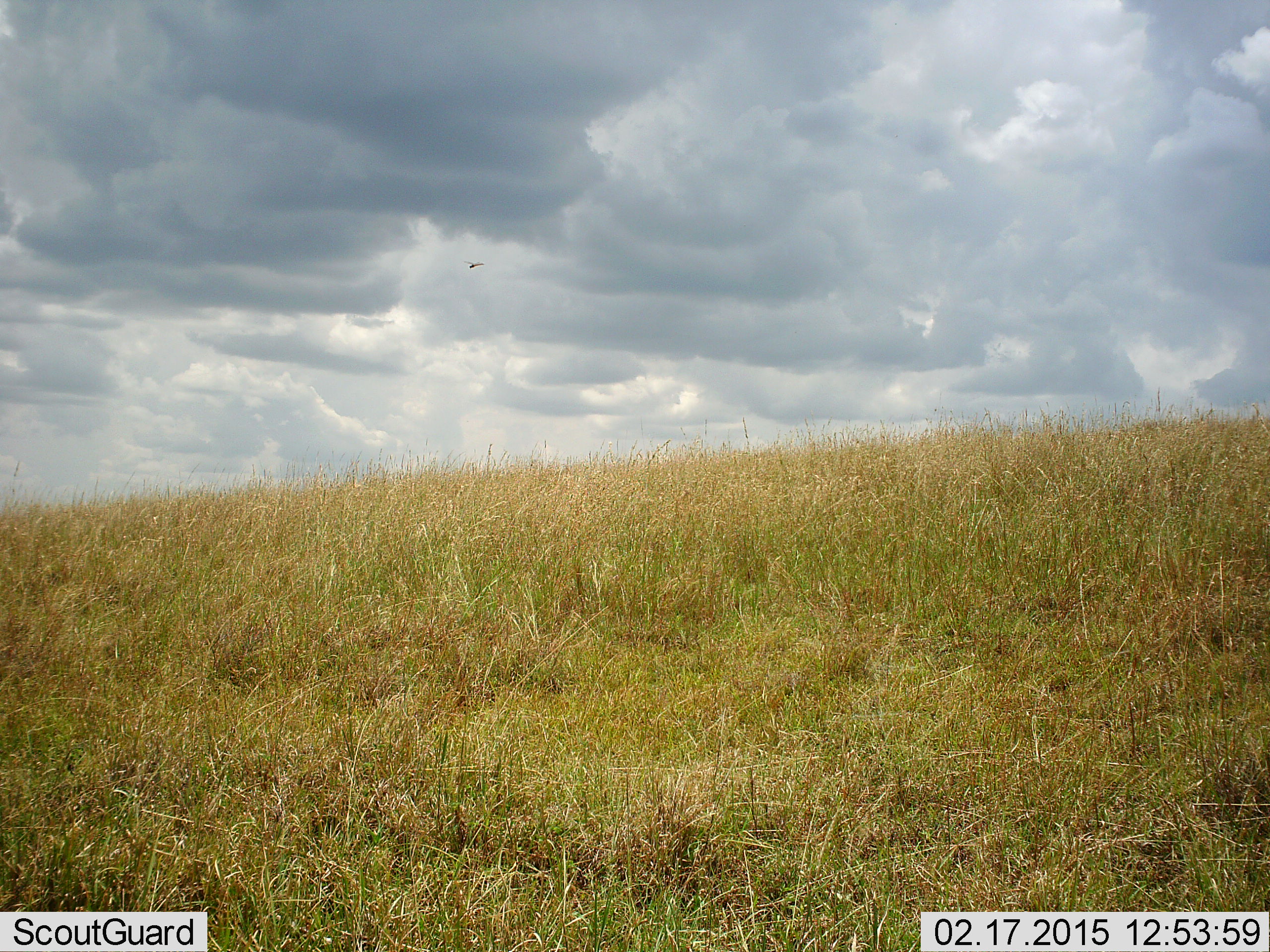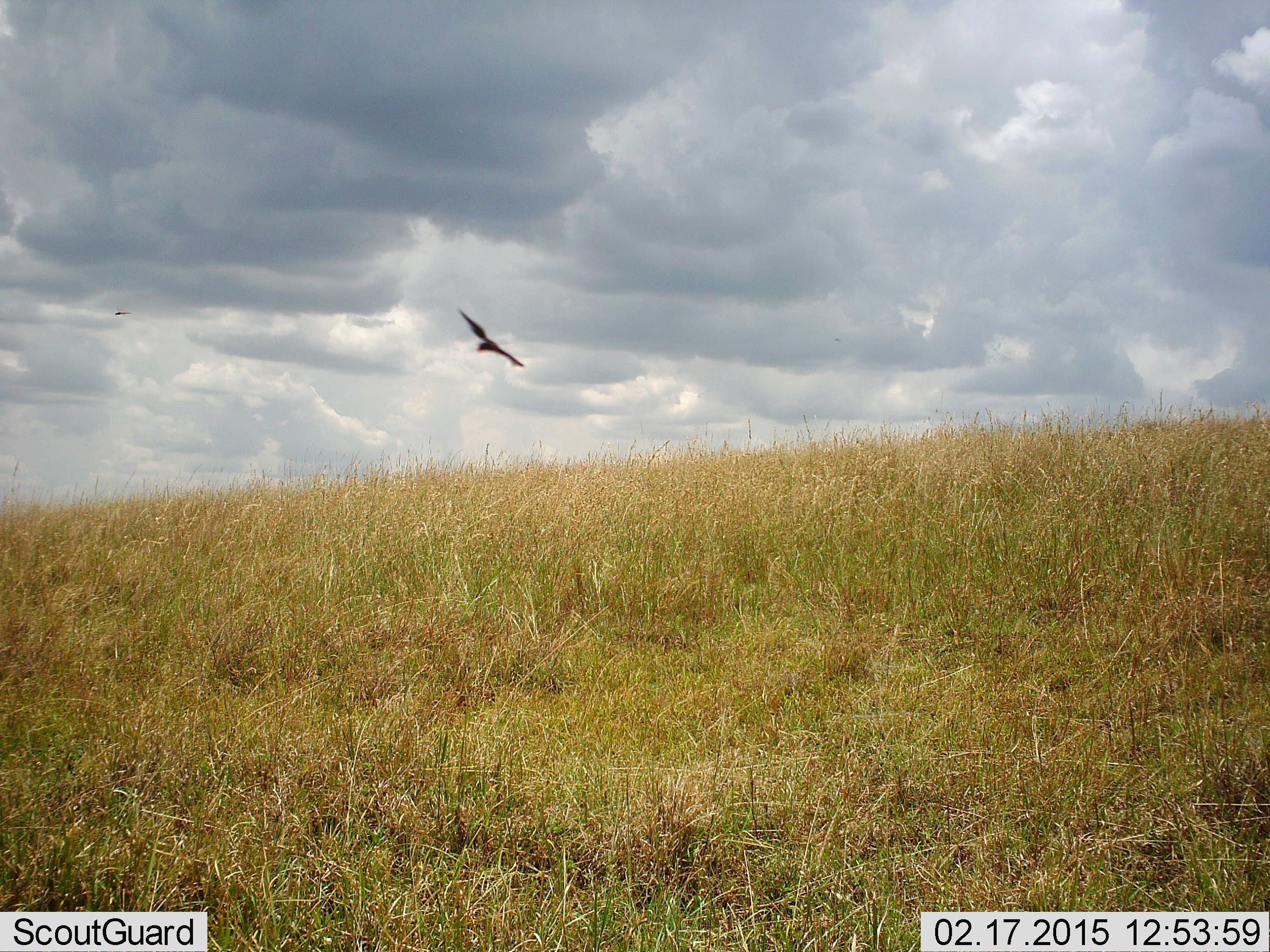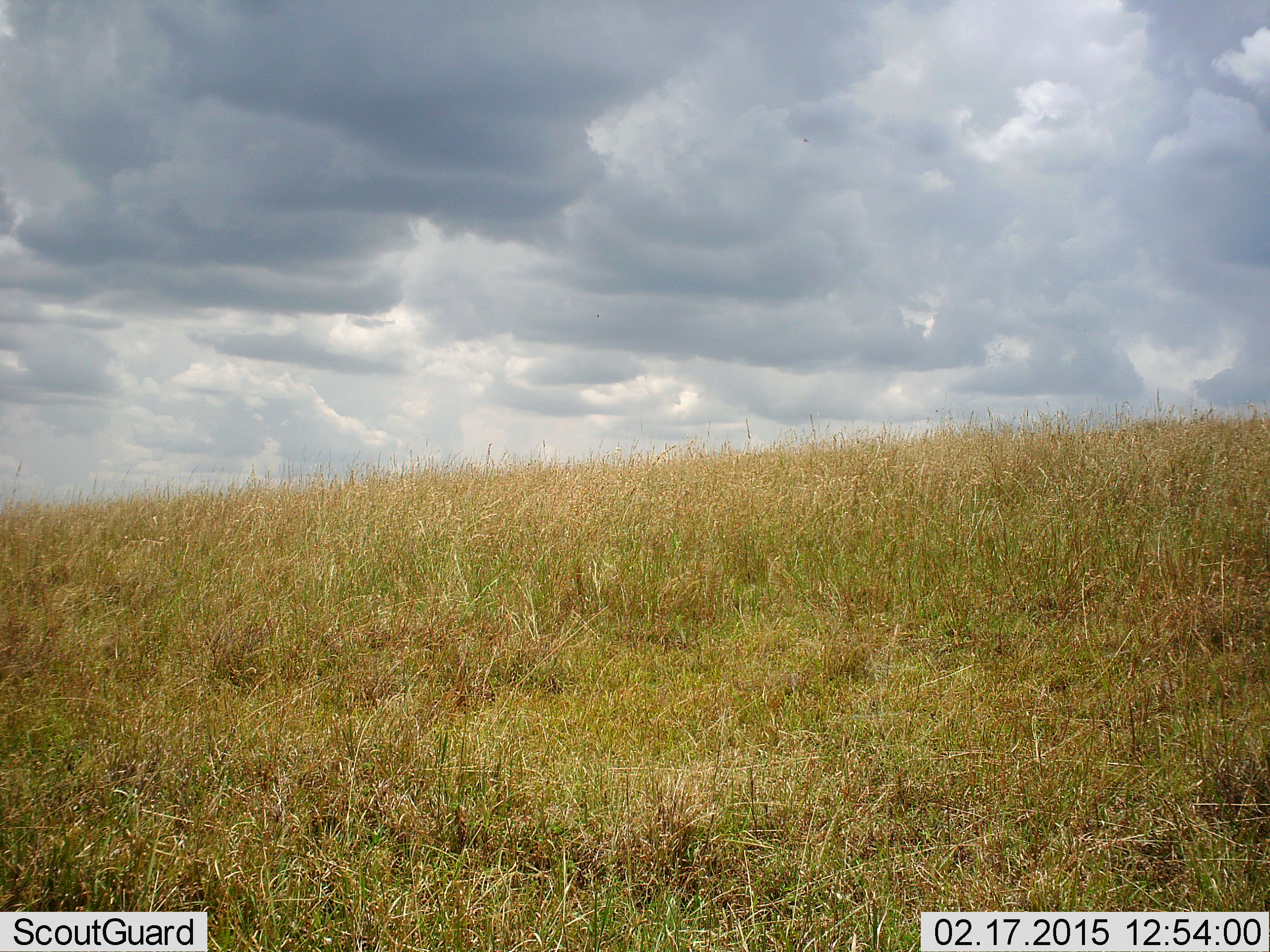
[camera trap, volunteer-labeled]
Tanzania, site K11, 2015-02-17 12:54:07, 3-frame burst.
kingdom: Animalia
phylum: Chordata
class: Aves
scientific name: Aves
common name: bird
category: otherbird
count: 1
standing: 0%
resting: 0%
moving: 100%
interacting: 0%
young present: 0%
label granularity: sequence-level